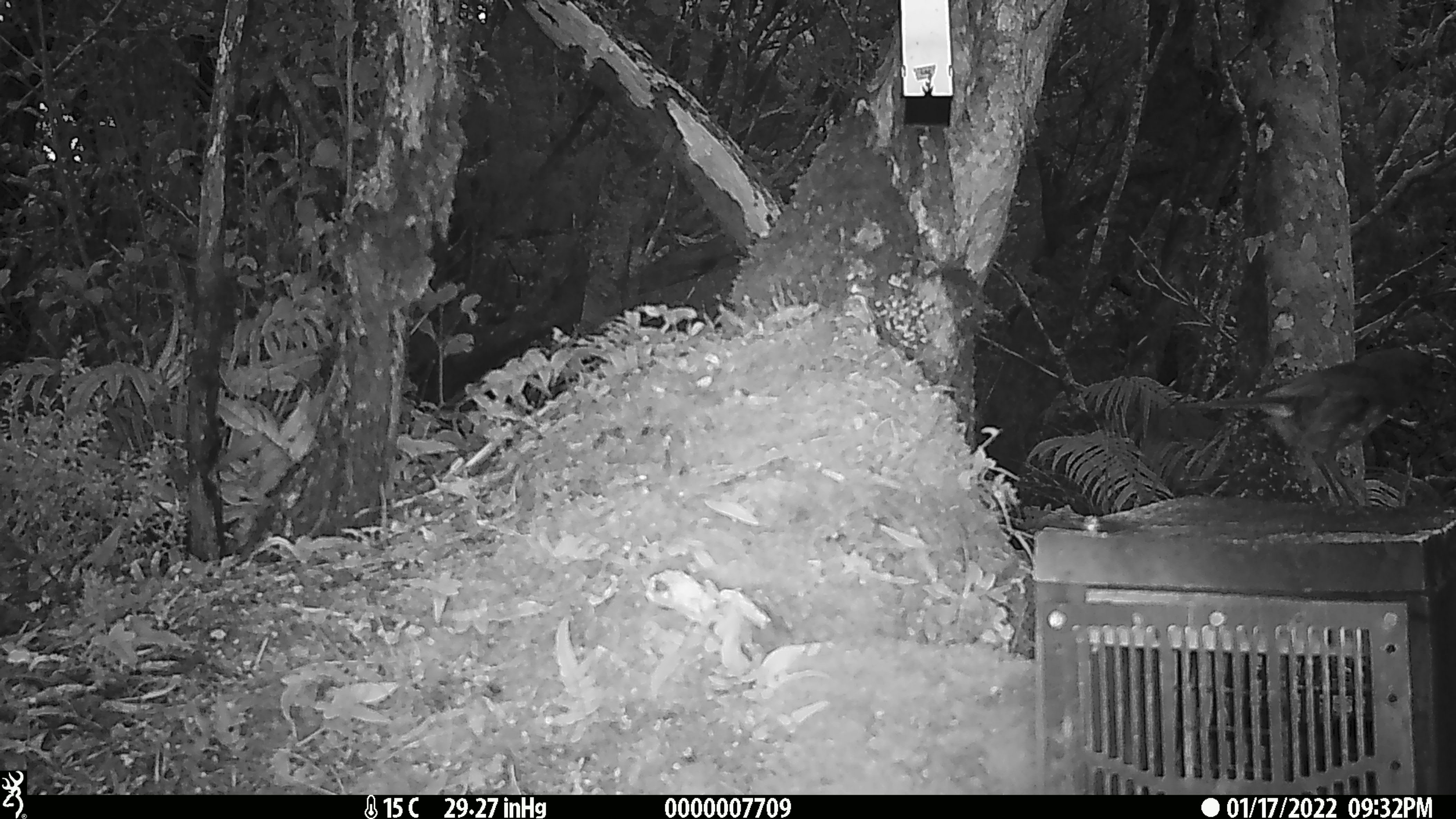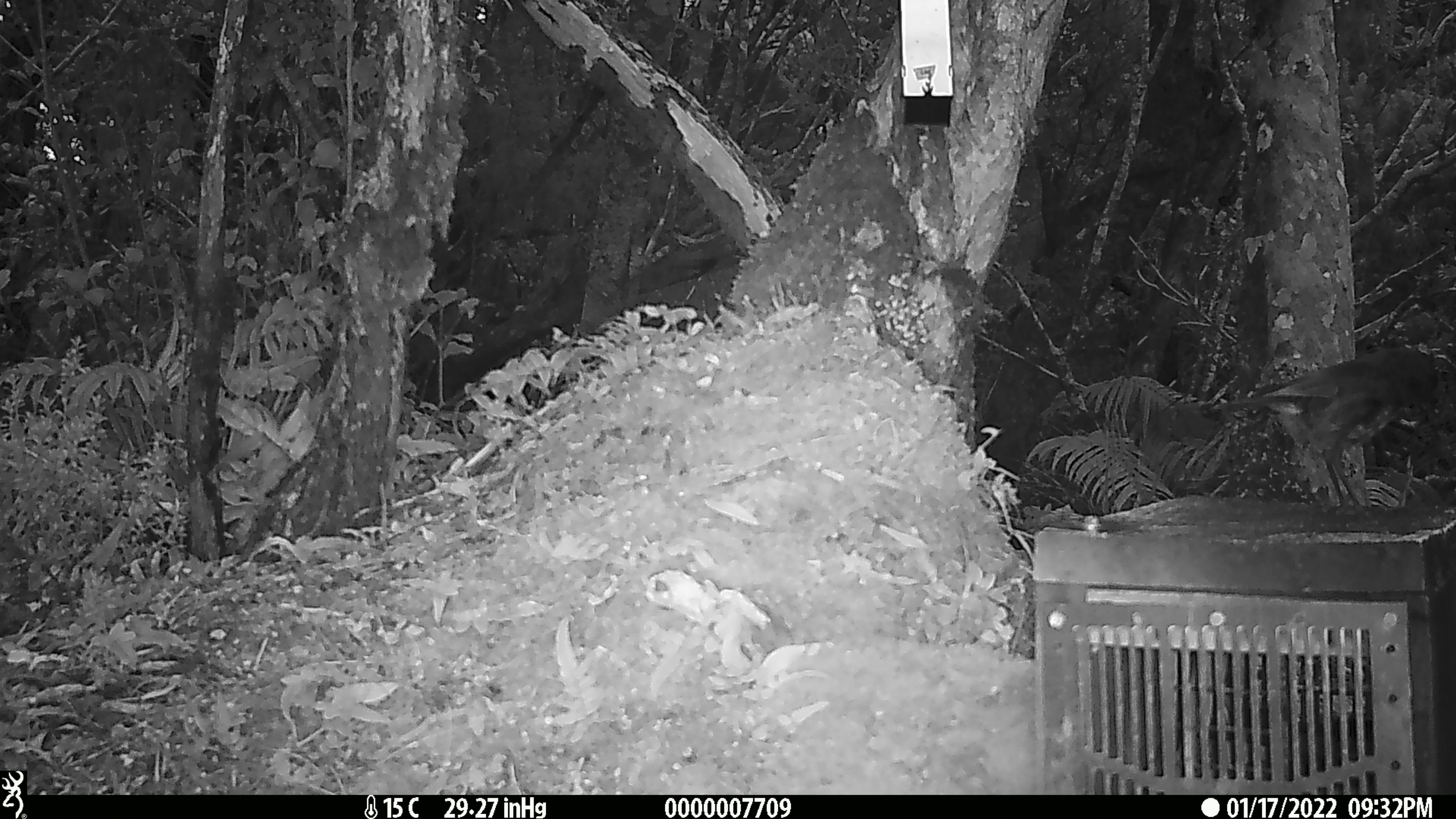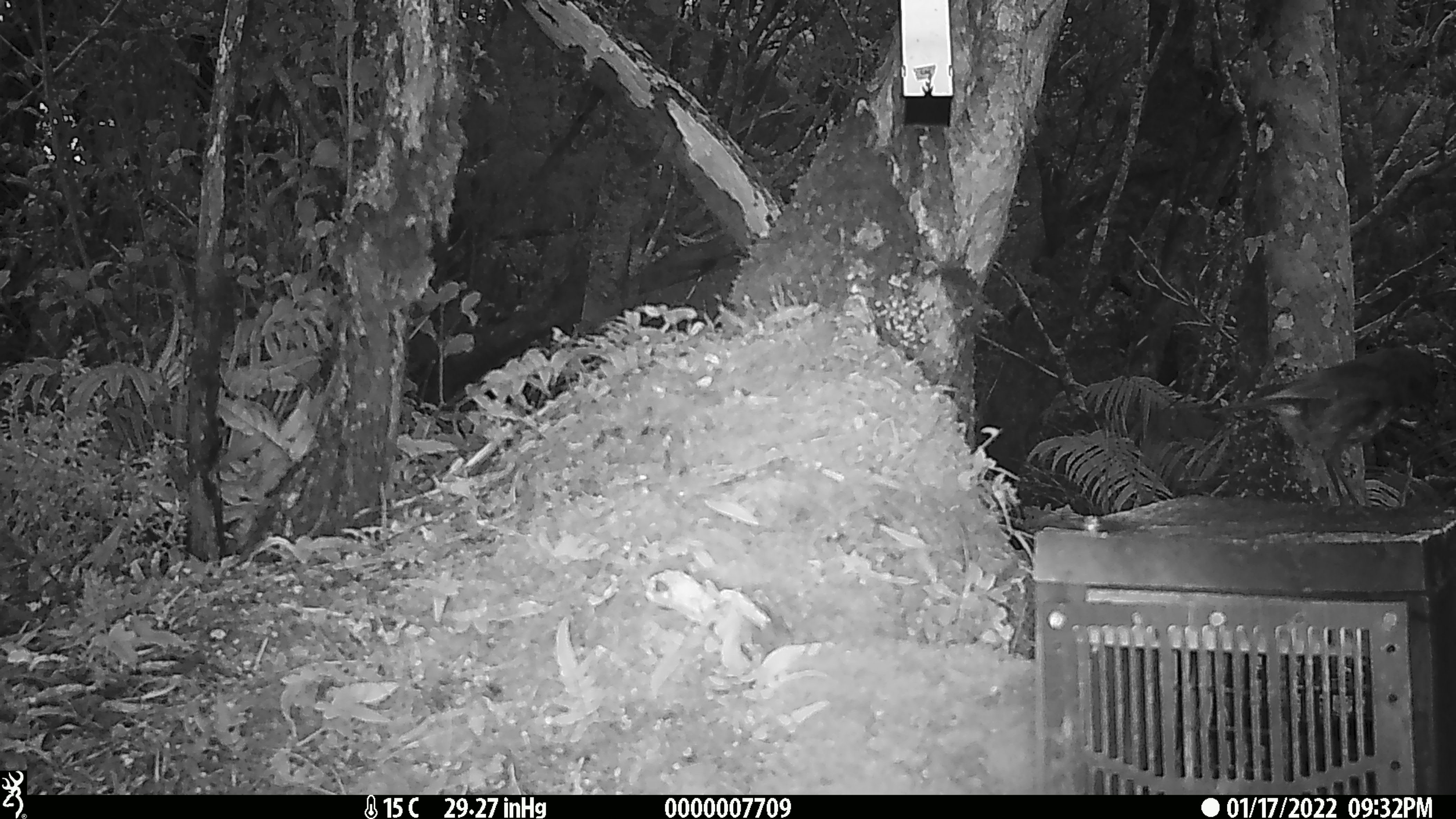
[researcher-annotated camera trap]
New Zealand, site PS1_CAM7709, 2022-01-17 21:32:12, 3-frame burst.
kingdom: Animalia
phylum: Chordata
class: Aves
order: Passeriformes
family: Petroicidae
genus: Petroica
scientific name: Petroica australis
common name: new zealand robin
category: robin